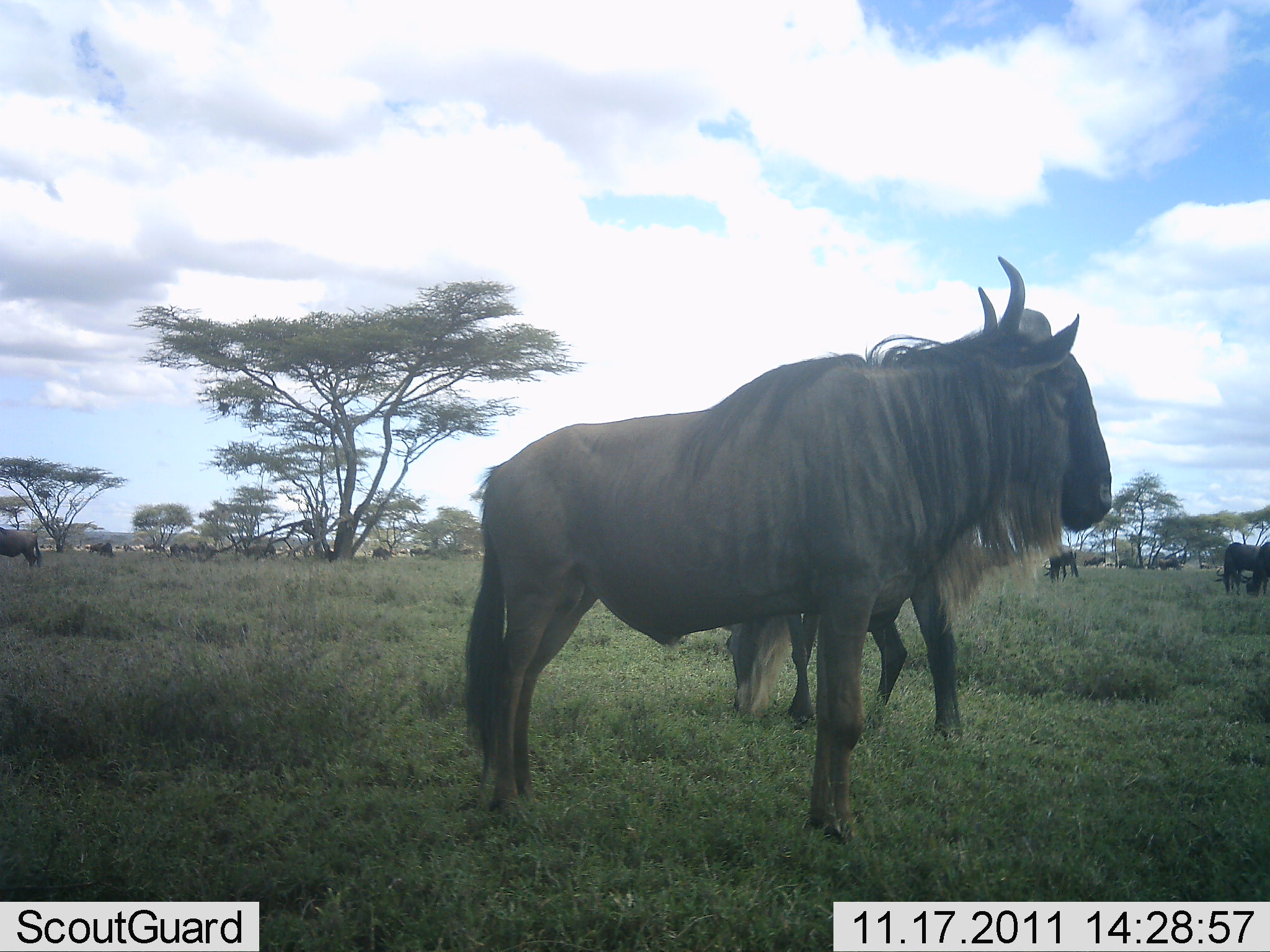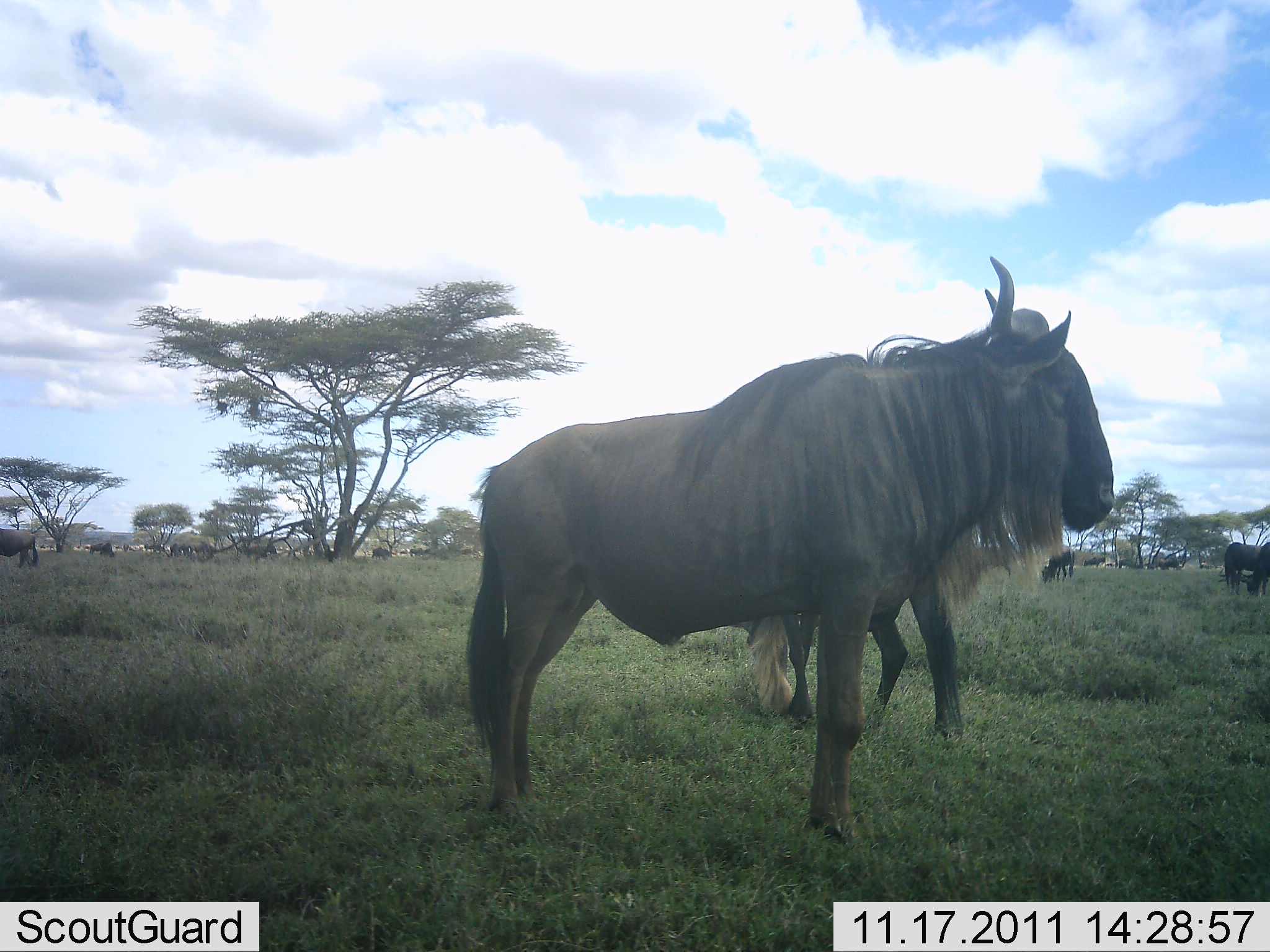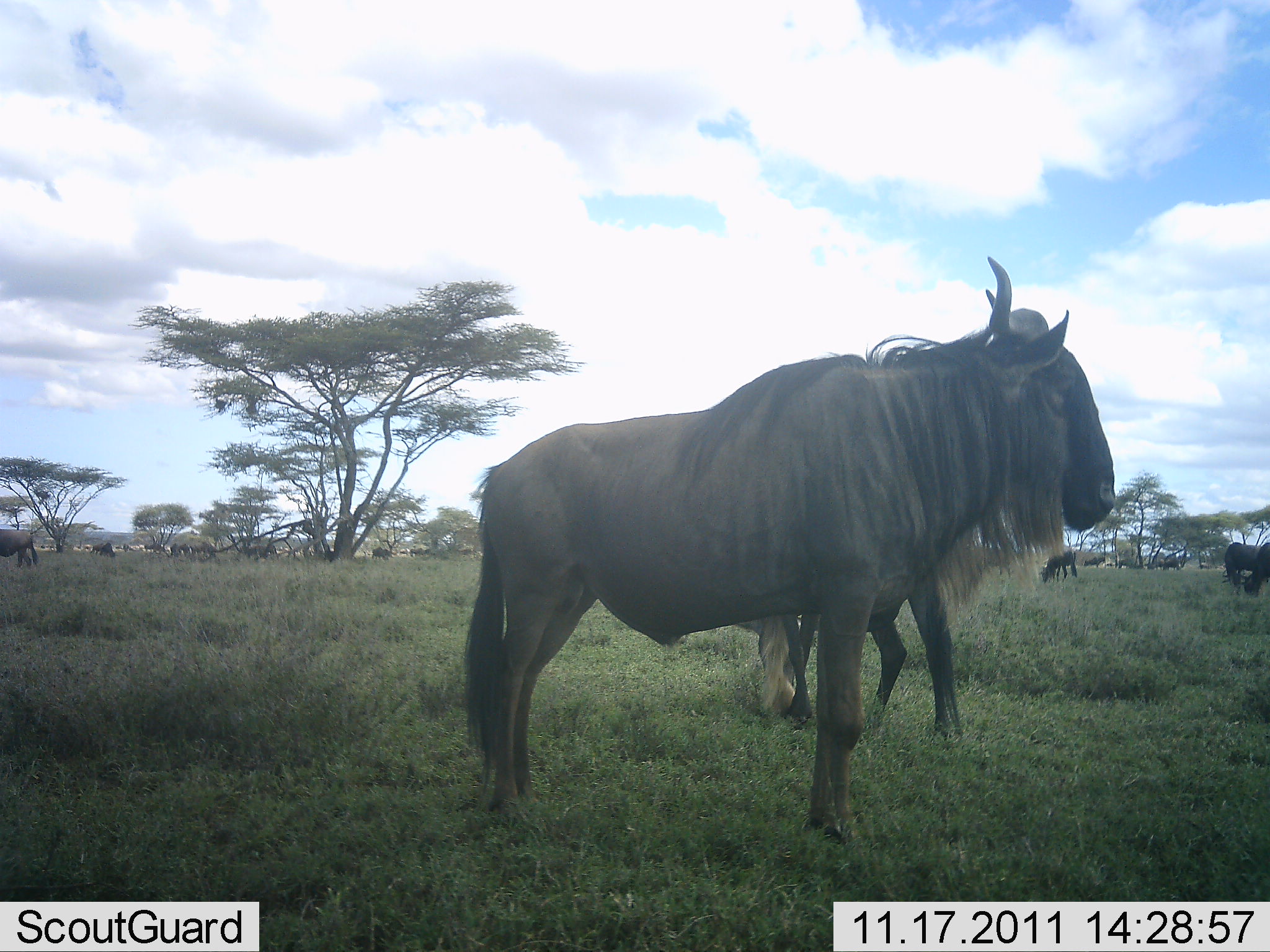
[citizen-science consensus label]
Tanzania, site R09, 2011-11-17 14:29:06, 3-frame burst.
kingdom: Animalia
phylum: Chordata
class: Mammalia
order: Artiodactyla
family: Bovidae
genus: Connochaetes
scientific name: Connochaetes taurinus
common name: blue wildebeest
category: wildebeest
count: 11-50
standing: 90%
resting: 0%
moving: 20%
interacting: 0%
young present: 0%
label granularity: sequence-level